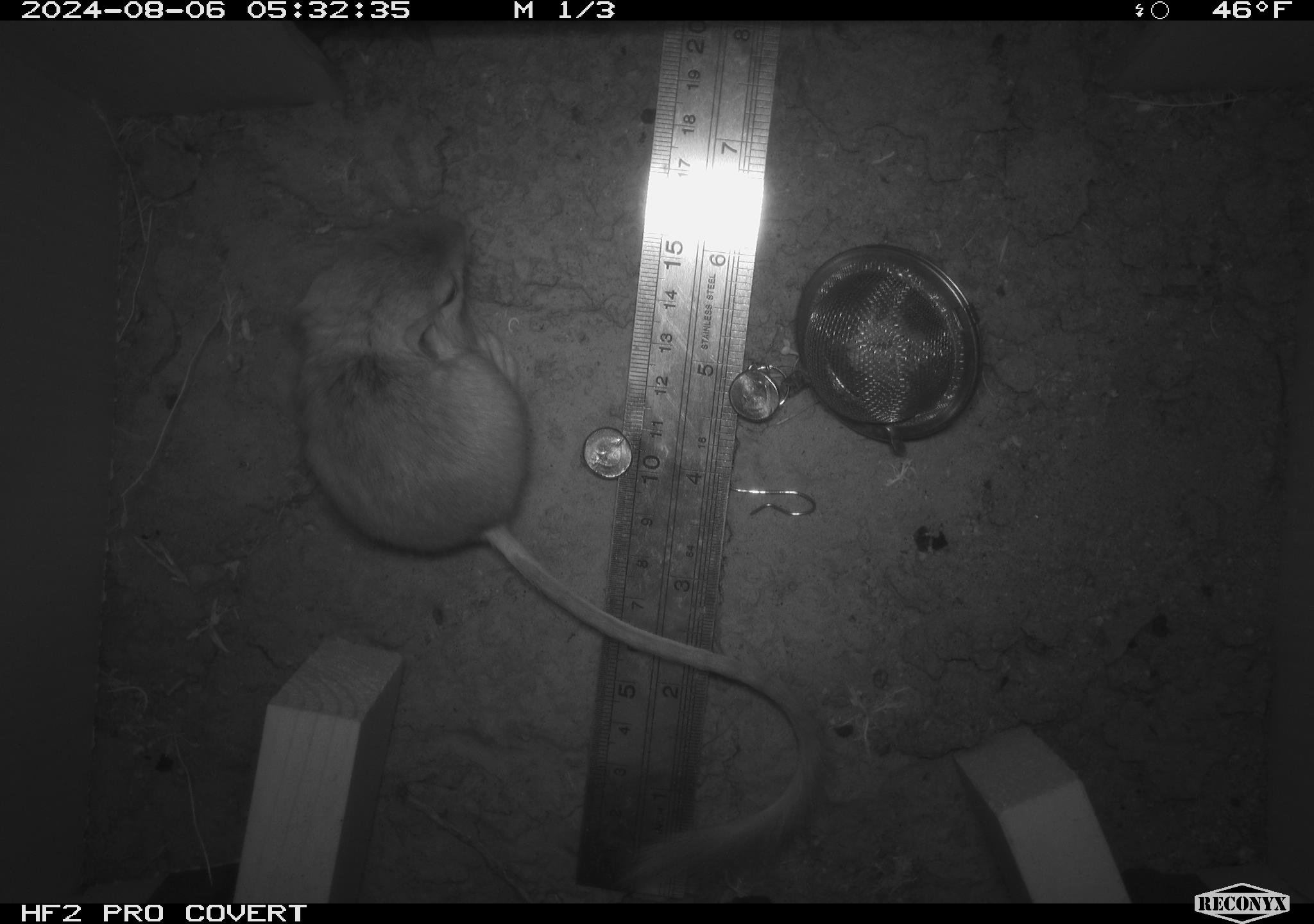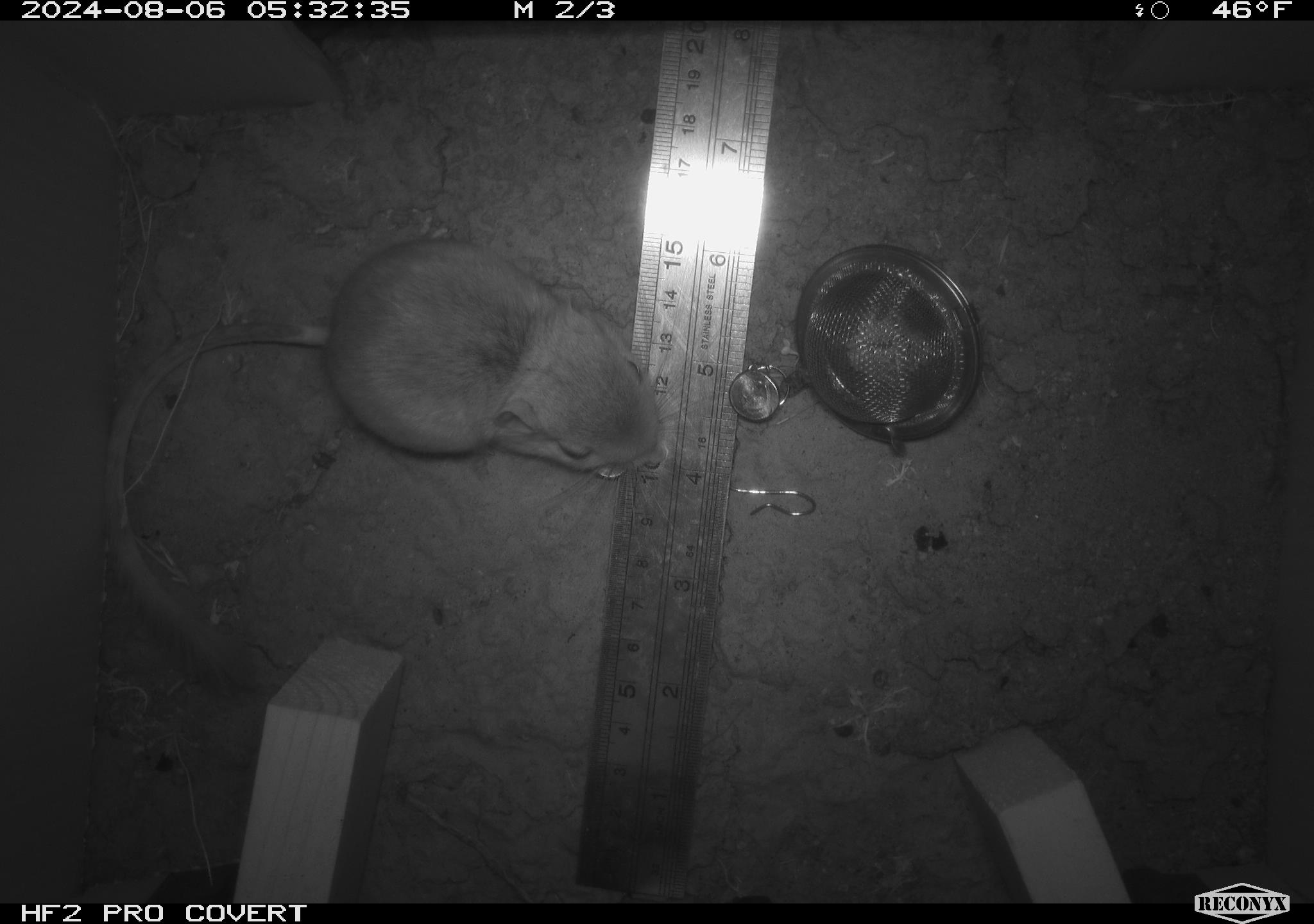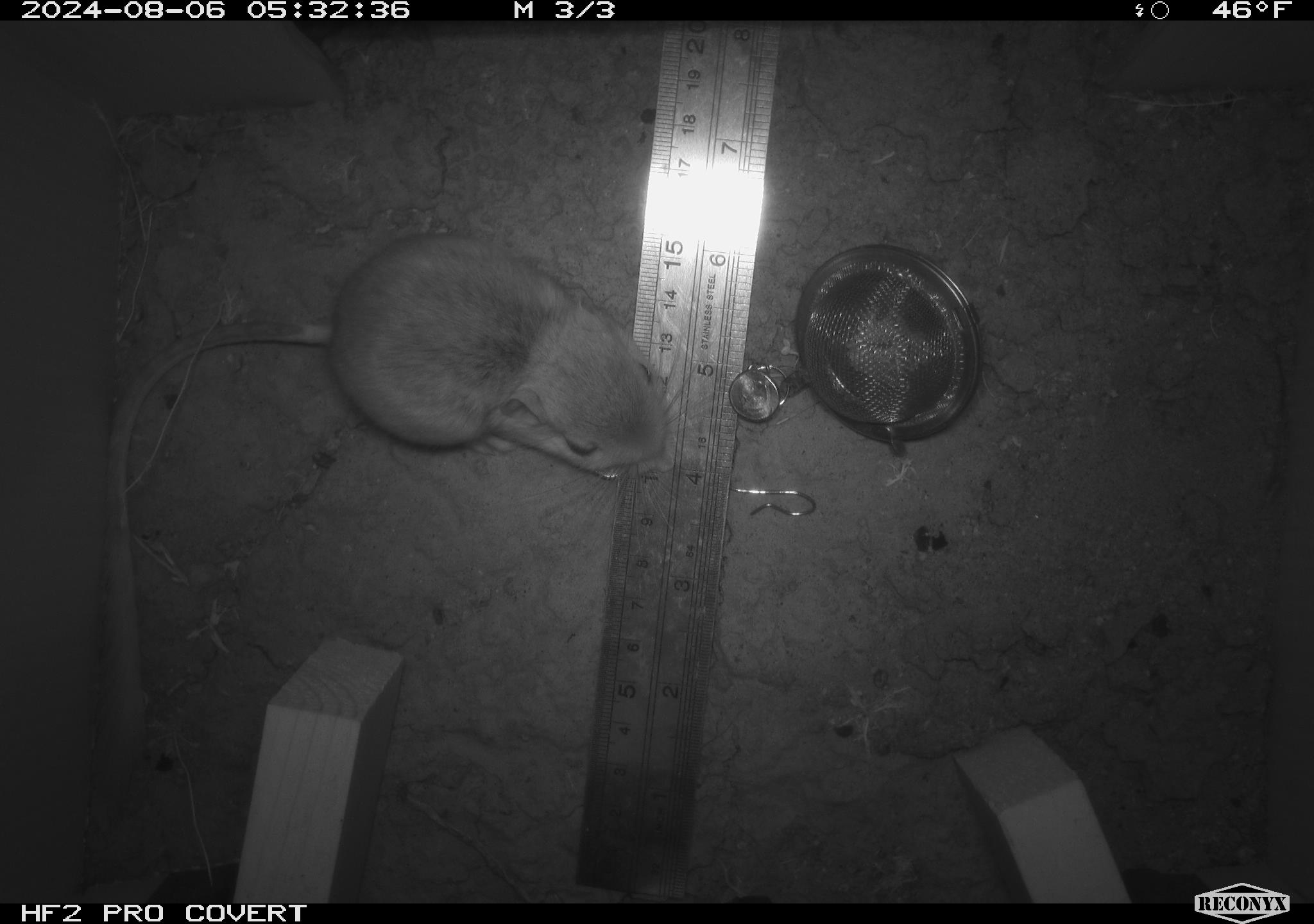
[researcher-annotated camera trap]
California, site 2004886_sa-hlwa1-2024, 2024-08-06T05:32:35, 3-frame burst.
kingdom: Animalia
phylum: Chordata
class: Mammalia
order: Rodentia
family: Heteromyidae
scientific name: Heteromyidae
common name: kangaroo rats and pocket mice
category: heteromyidae family